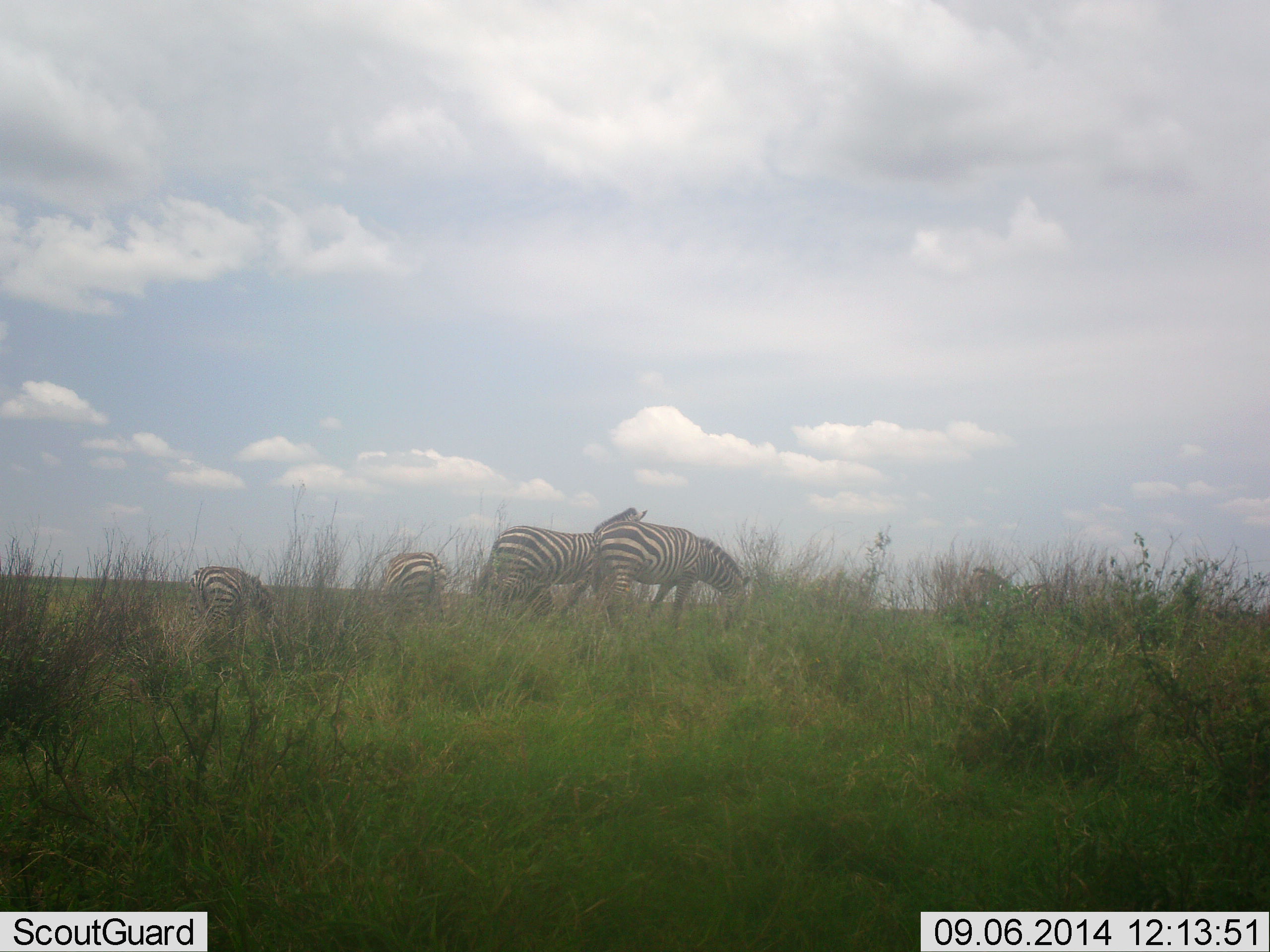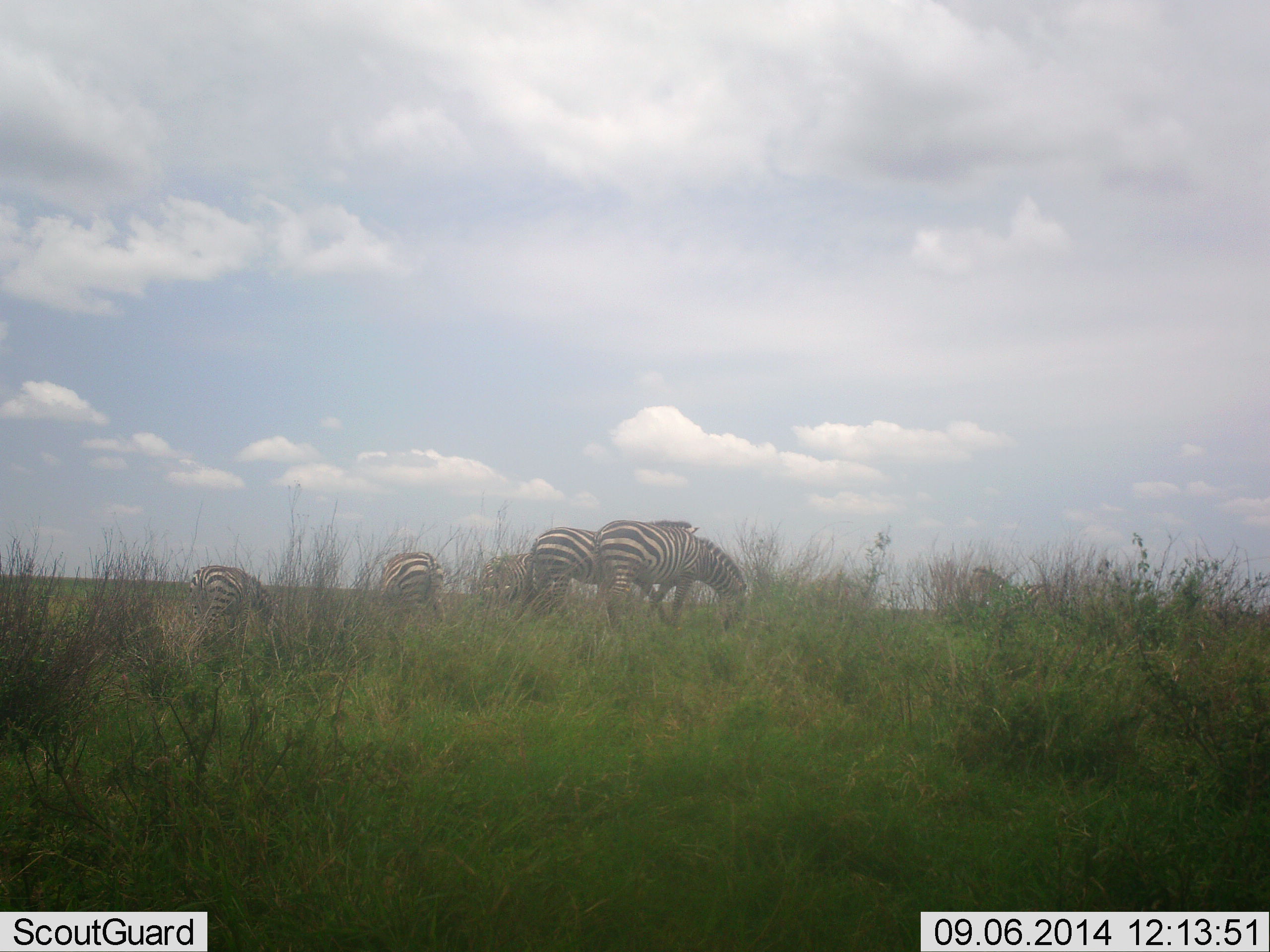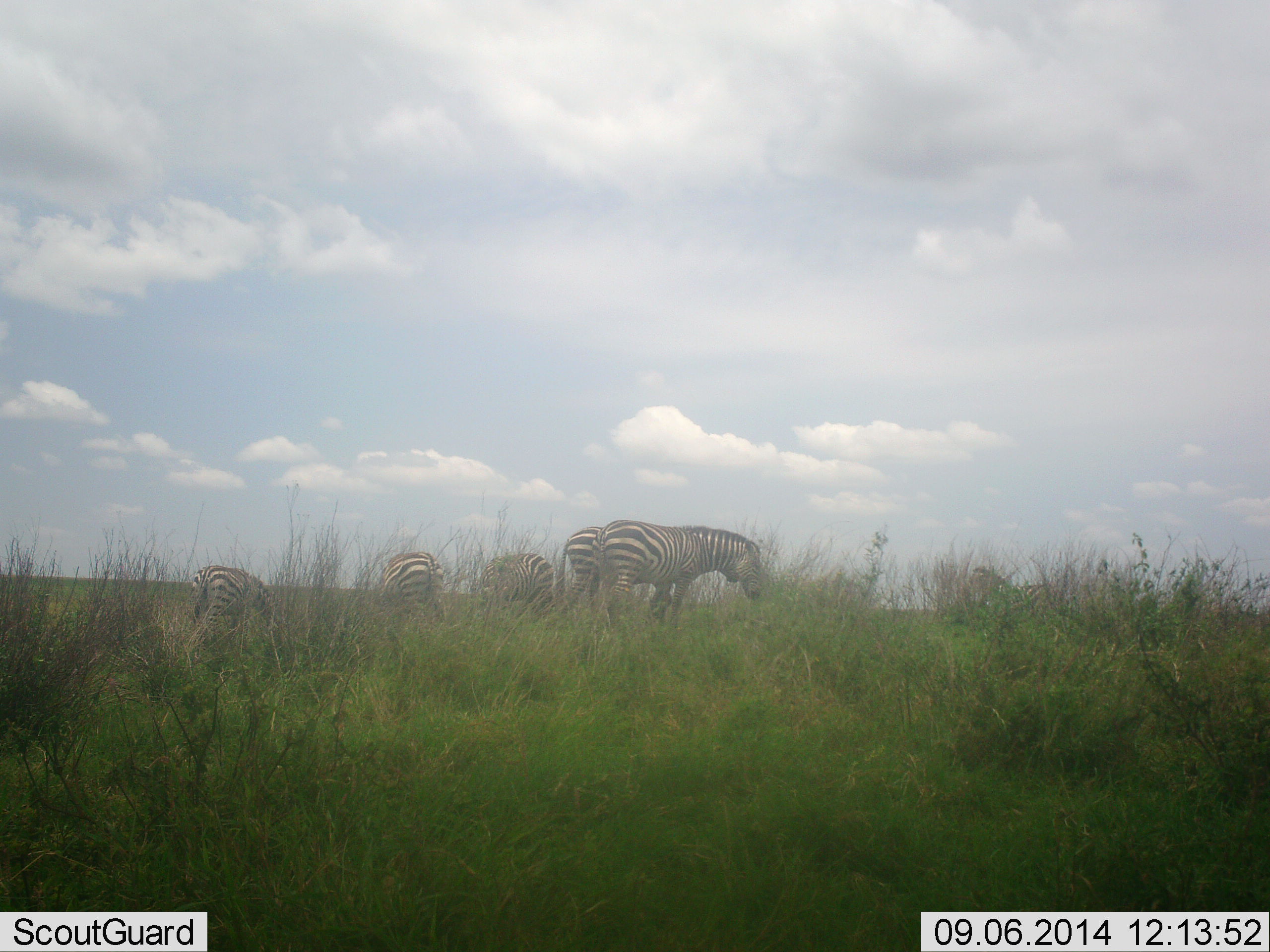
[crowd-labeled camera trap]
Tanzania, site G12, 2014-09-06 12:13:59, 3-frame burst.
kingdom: Animalia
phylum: Chordata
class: Mammalia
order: Perissodactyla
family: Equidae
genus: Equus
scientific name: Equus quagga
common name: plains zebra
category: zebra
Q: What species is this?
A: Zebra (plains zebra) (Equus quagga).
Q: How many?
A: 5.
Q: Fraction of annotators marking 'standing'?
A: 40%.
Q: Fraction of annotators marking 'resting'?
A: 0%.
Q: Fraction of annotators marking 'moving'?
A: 60%.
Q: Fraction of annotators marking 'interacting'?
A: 0%.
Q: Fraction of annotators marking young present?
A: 0%.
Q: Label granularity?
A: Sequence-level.